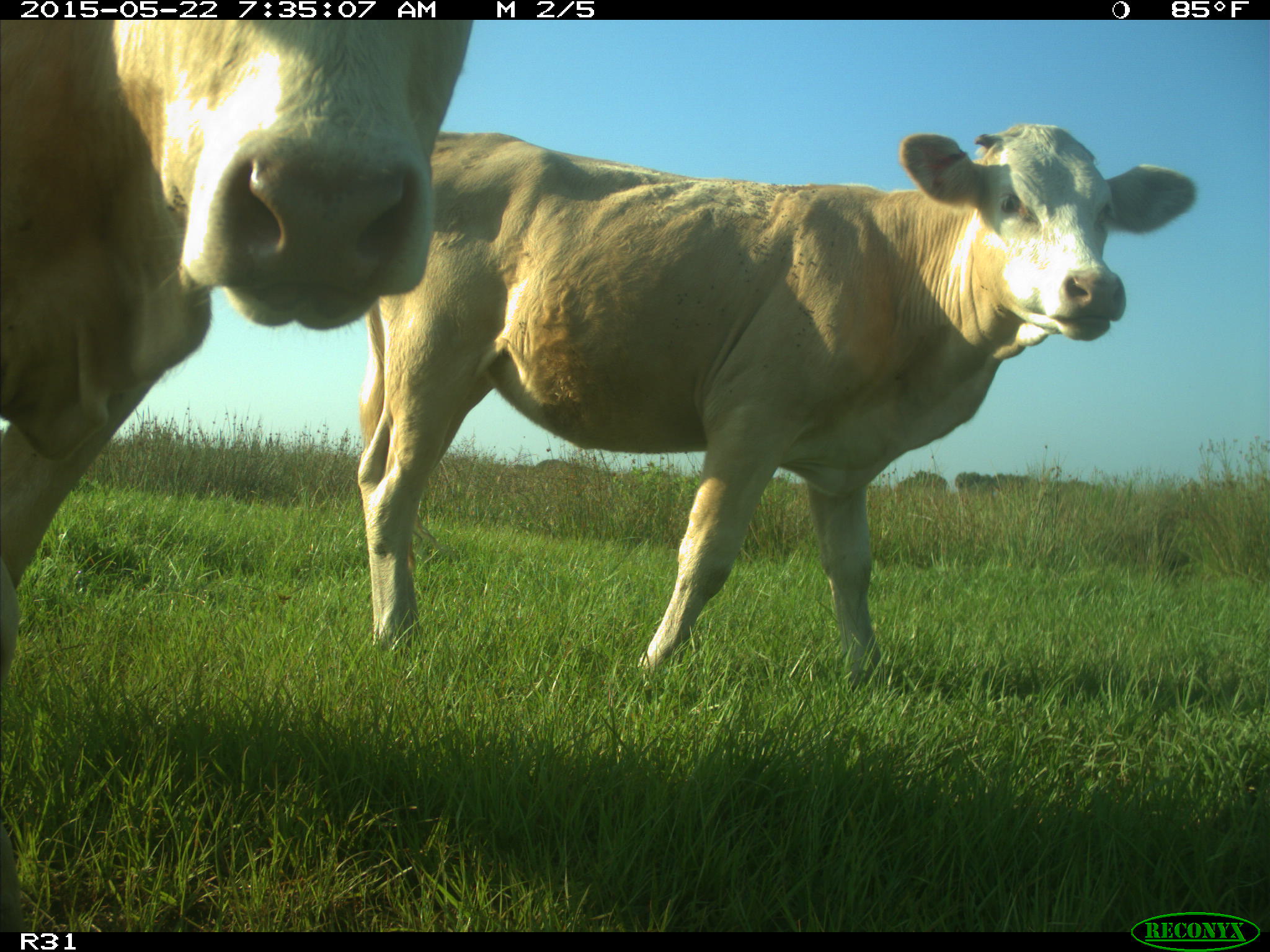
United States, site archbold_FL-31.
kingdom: Animalia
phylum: Chordata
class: Mammalia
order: Artiodactyla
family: Bovidae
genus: Bos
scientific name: Bos taurus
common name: domestic cow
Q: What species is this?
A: Bos taurus (domestic cow).